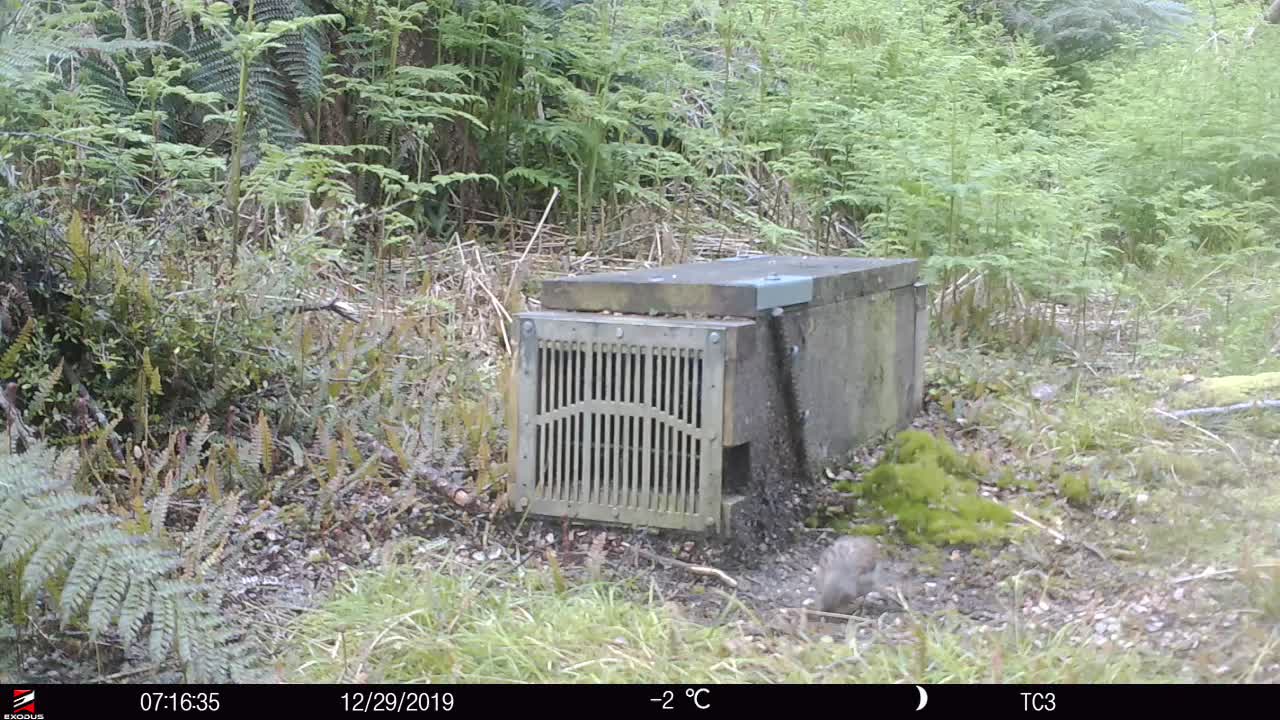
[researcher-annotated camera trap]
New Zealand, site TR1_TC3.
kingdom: Animalia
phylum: Chordata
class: Aves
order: Passeriformes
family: Prunellidae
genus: Prunella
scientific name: Prunella modularis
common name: dunnock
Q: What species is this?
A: Dunnock (Prunella modularis).